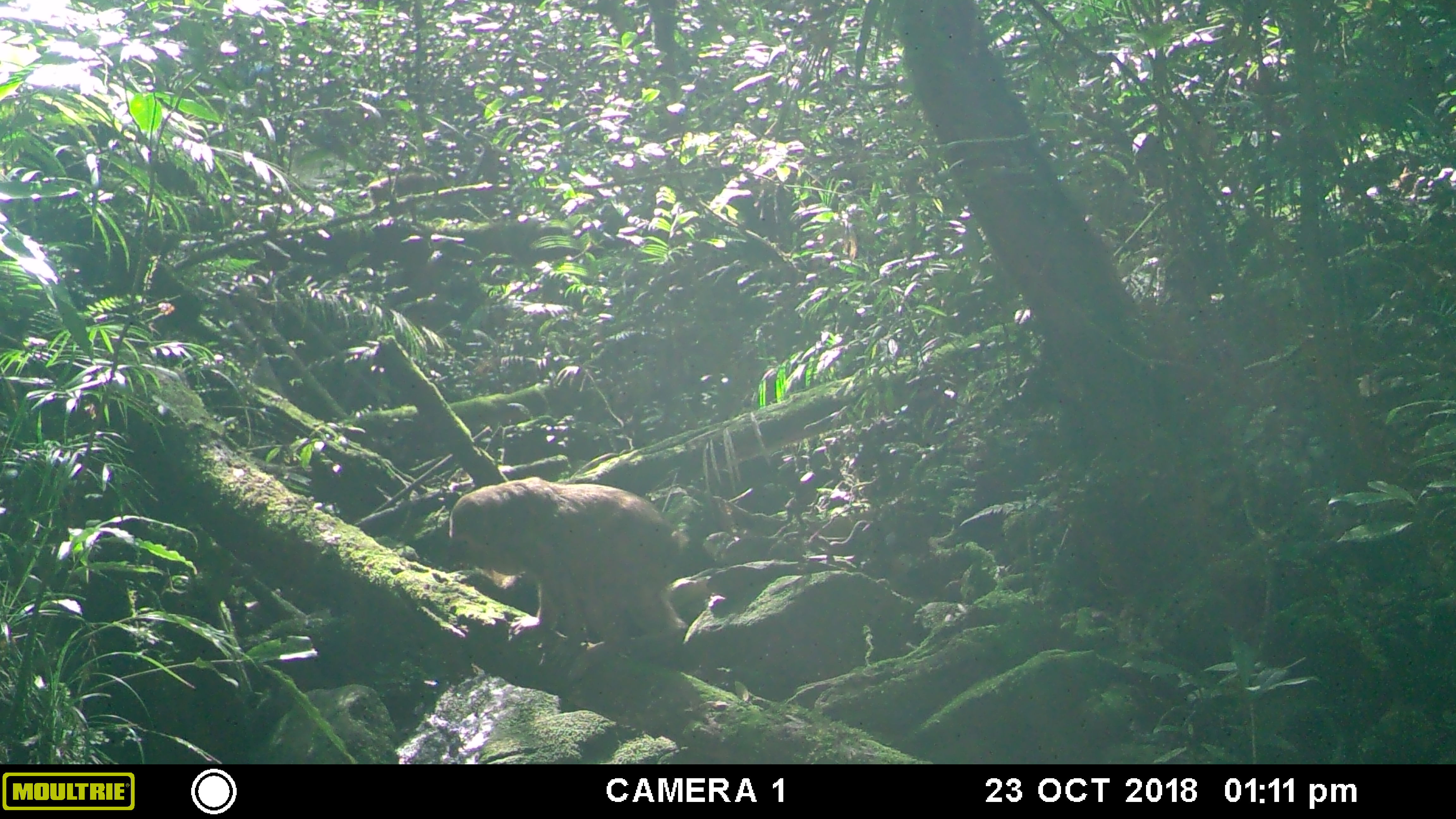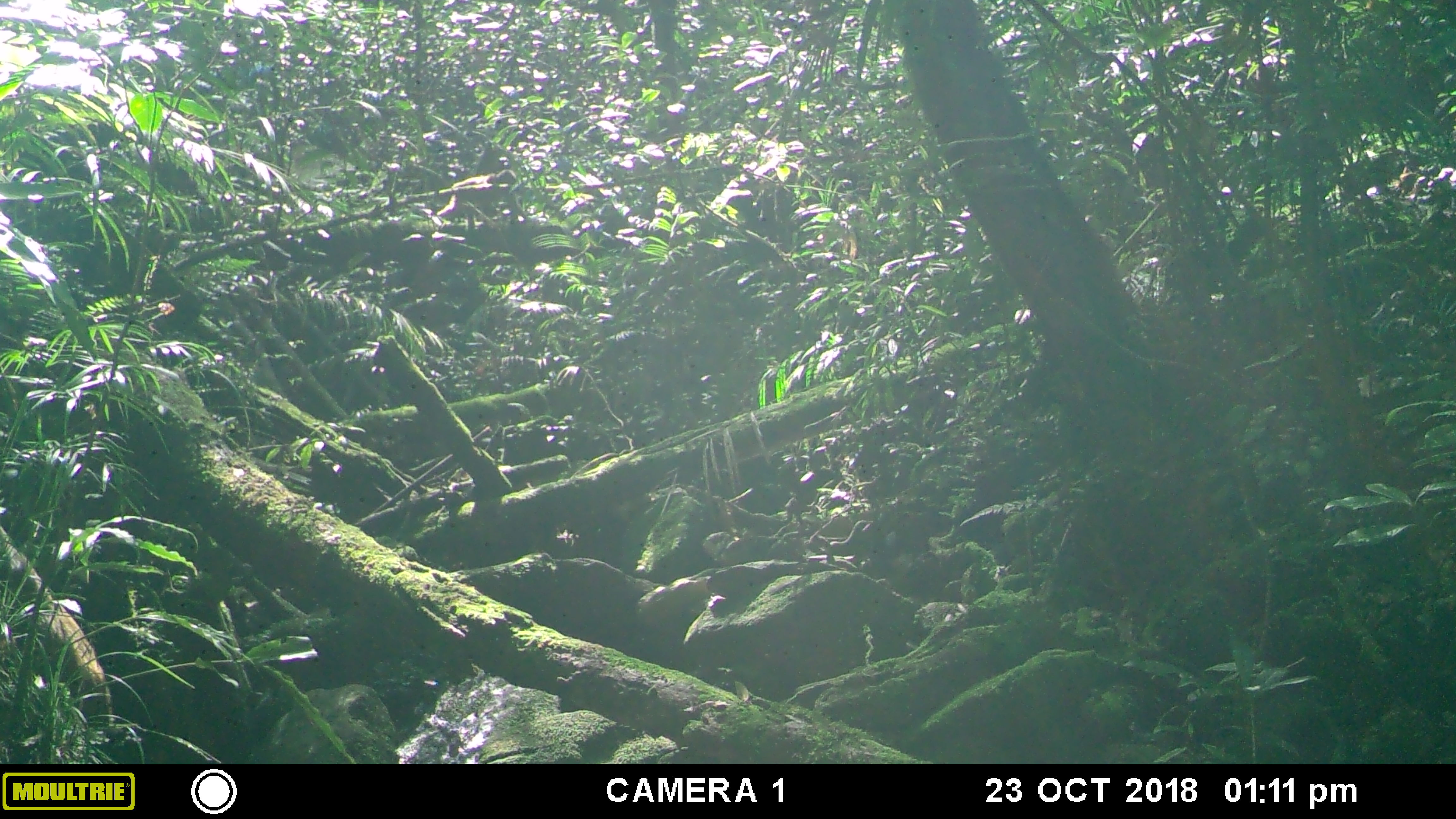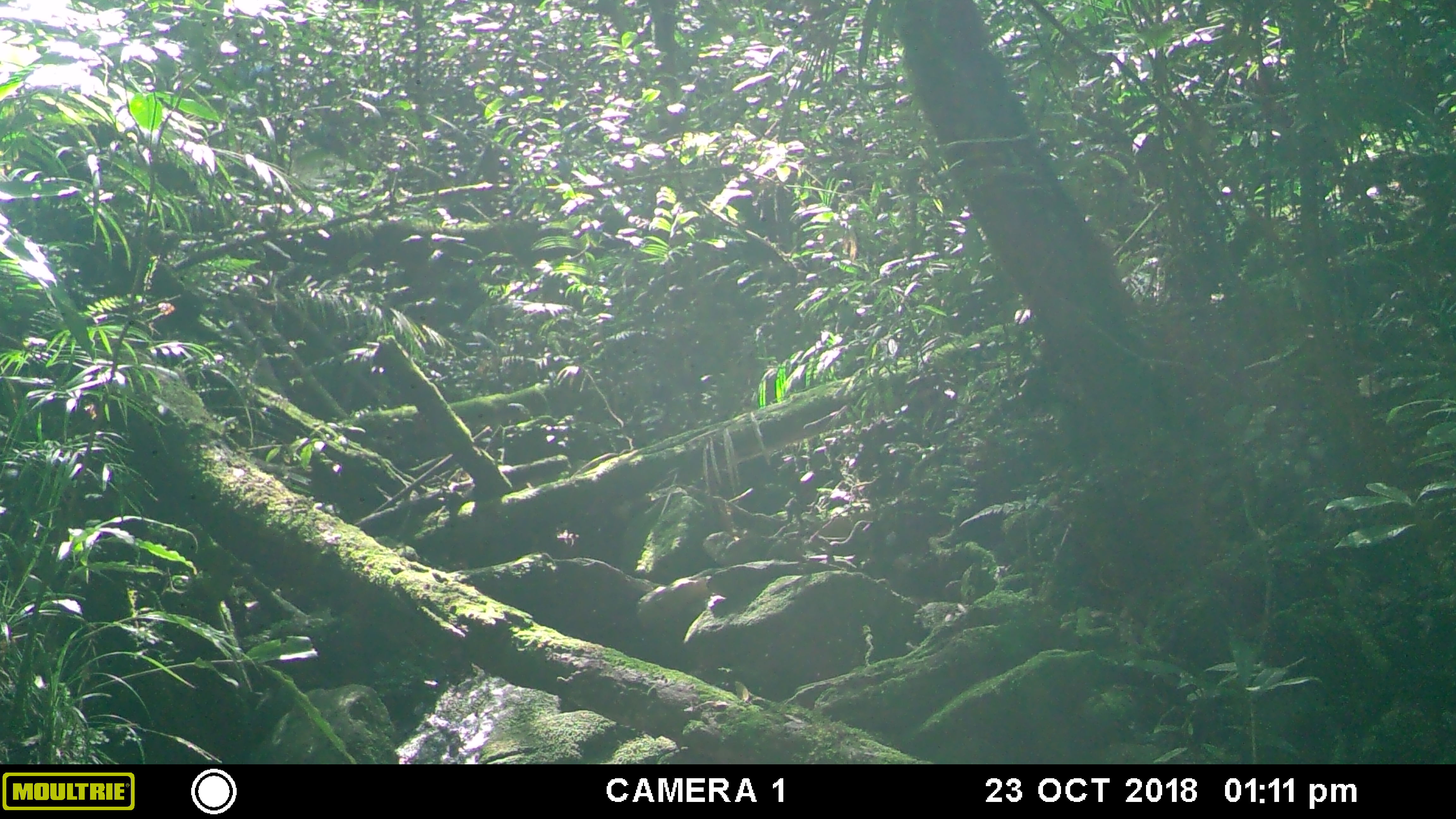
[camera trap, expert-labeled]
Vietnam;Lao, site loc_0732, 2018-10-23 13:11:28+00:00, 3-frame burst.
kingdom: Animalia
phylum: Chordata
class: Mammalia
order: Primates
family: Cercopithecidae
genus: Macaca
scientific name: Macaca arctoides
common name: stump-tailed macaque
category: stump tailed macaque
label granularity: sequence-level